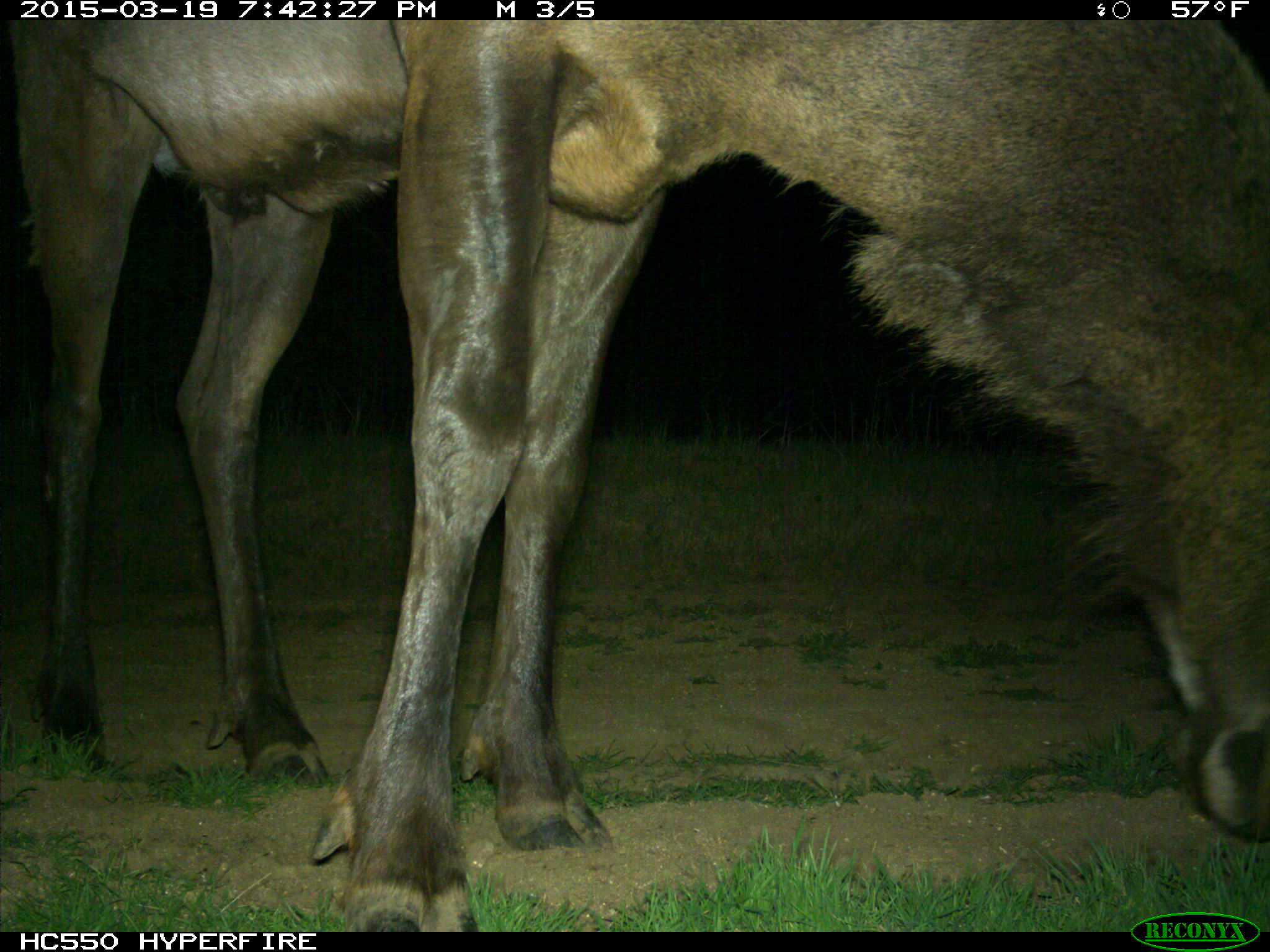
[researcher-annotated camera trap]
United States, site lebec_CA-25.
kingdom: Animalia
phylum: Chordata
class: Mammalia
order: Artiodactyla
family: Cervidae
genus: Cervus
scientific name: Cervus canadensis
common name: elk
Cervus canadensis (elk).